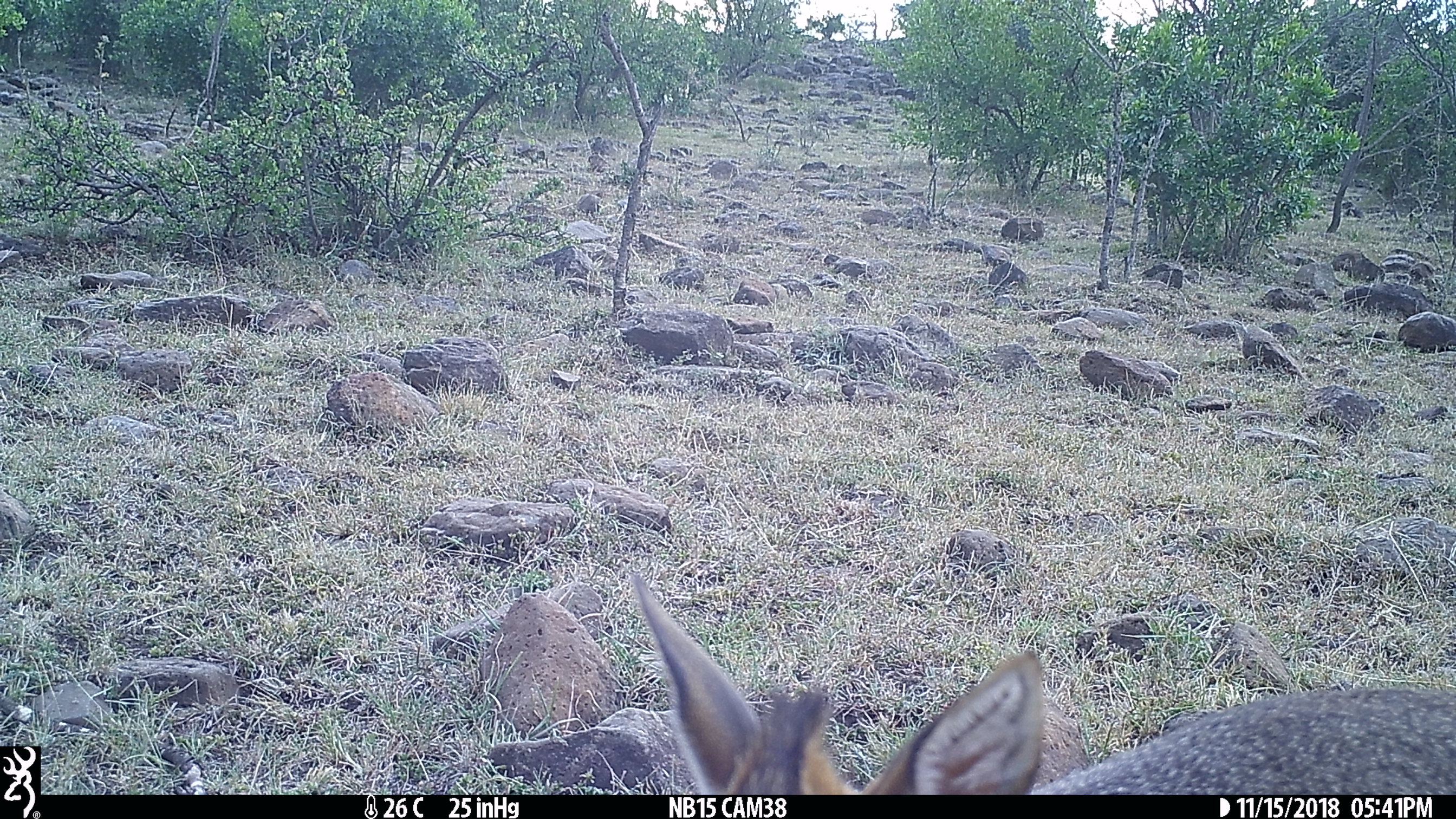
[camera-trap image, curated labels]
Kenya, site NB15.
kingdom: Animalia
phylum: Chordata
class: Mammalia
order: Artiodactyla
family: Bovidae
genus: Madoqua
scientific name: Madoqua kirkii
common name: kirk's dik-dik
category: dikdik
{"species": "dikdik (kirk's dik-dik) (Madoqua kirkii)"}